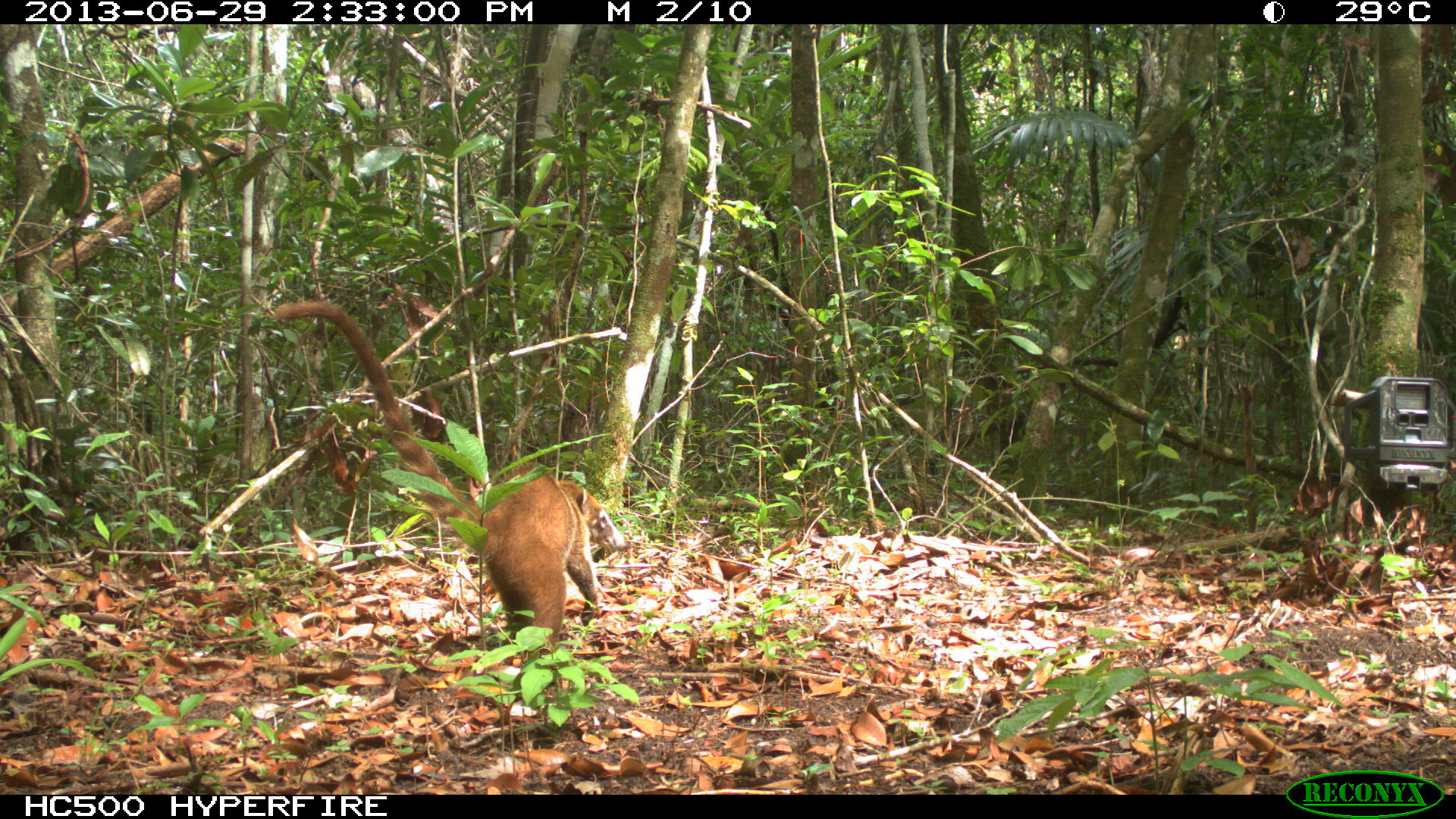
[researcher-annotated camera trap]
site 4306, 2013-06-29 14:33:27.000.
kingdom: Animalia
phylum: Chordata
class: Mammalia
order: Carnivora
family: Procyonidae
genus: Nasua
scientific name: Nasua narica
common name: white-nosed coati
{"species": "Nasua narica (white-nosed coati)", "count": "6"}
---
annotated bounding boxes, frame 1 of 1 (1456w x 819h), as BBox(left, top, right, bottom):
nasua narica: BBox(266, 294, 632, 656); BBox(289, 380, 444, 500)